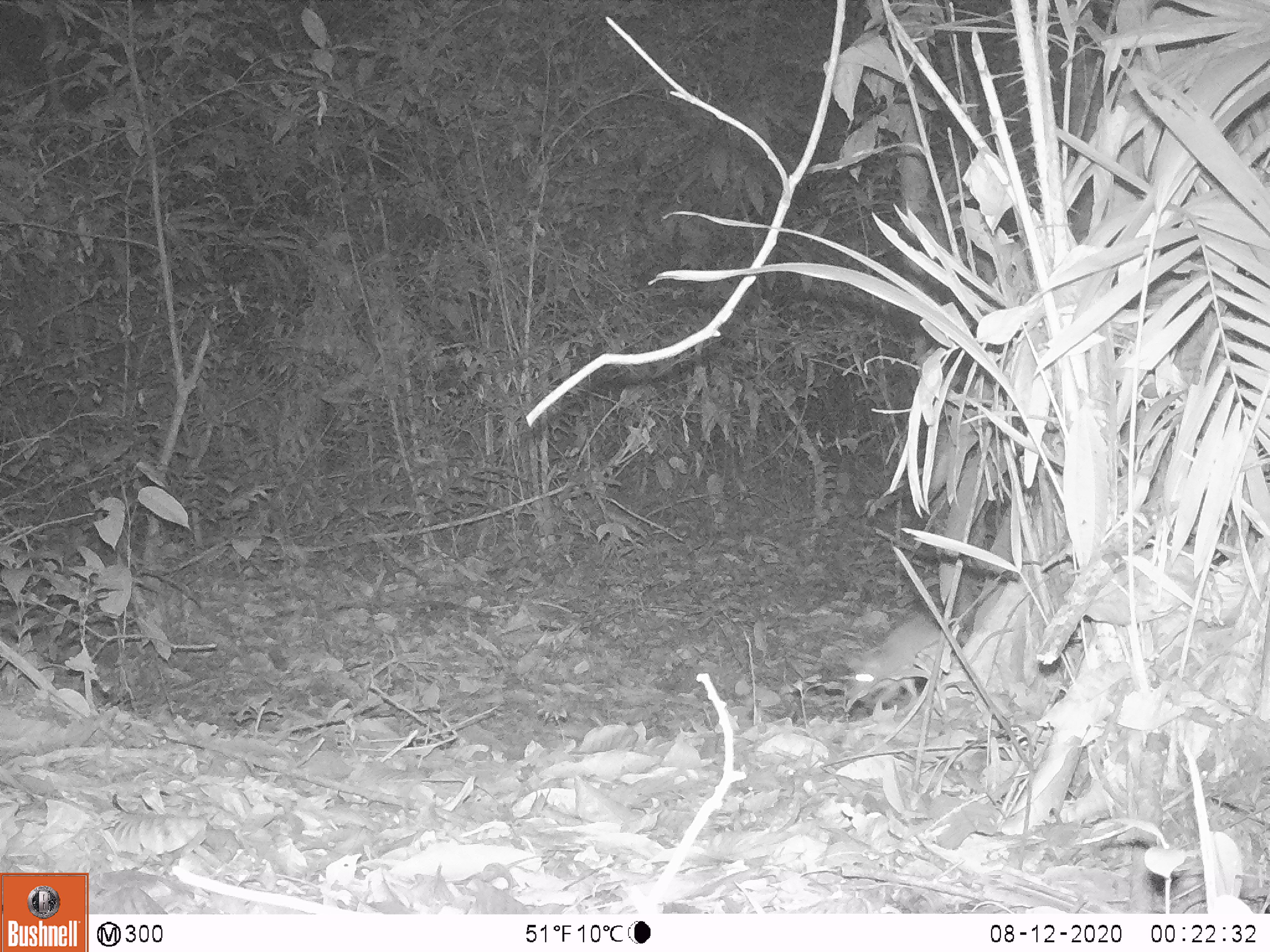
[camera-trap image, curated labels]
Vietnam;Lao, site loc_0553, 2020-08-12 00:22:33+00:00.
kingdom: Animalia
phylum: Chordata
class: Mammalia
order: Rodentia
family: Muridae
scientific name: Muridae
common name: old-world mice and rats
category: unidentified murid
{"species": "unidentified murid (old-world mice and rats) (Muridae)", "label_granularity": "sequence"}